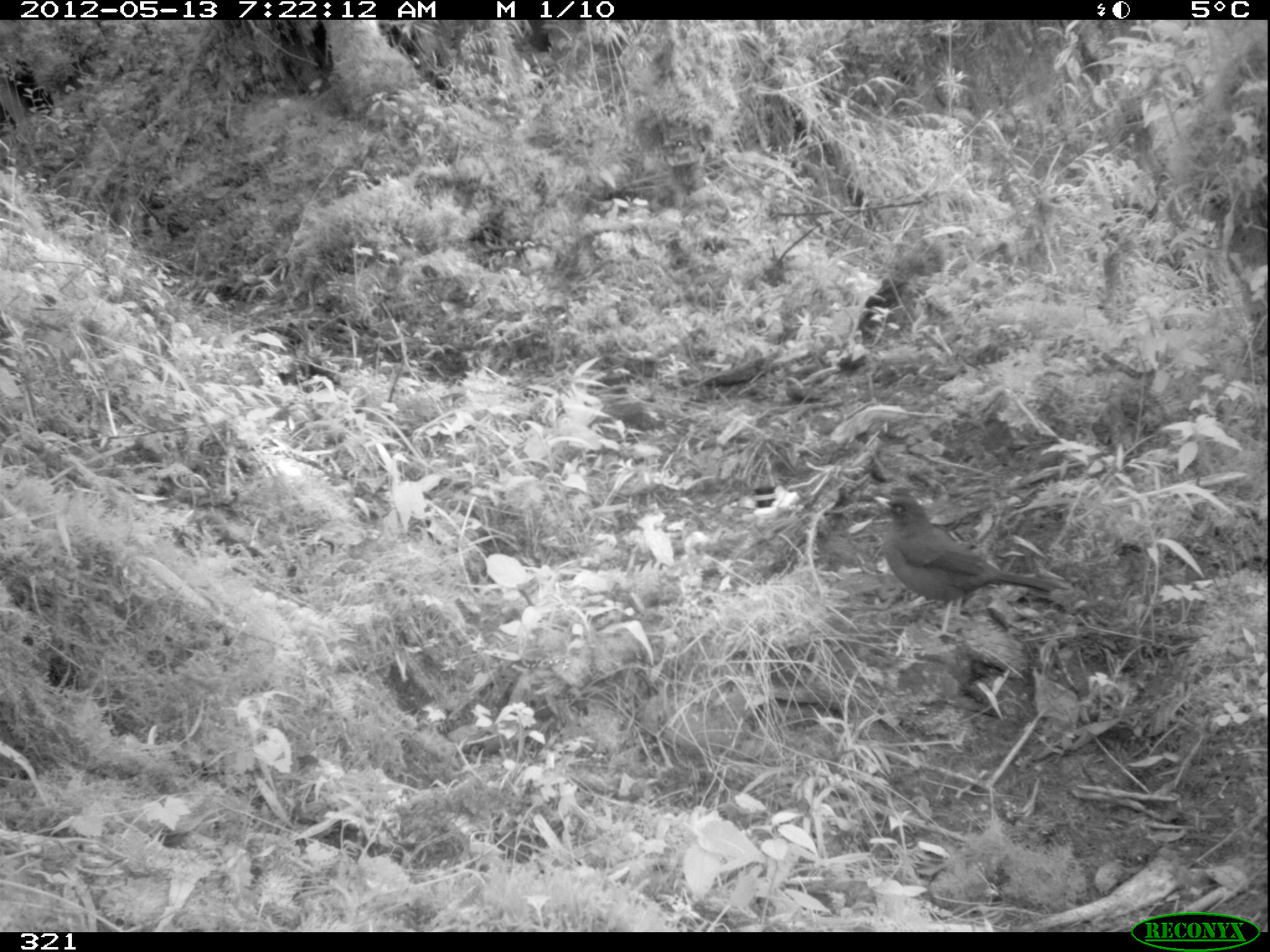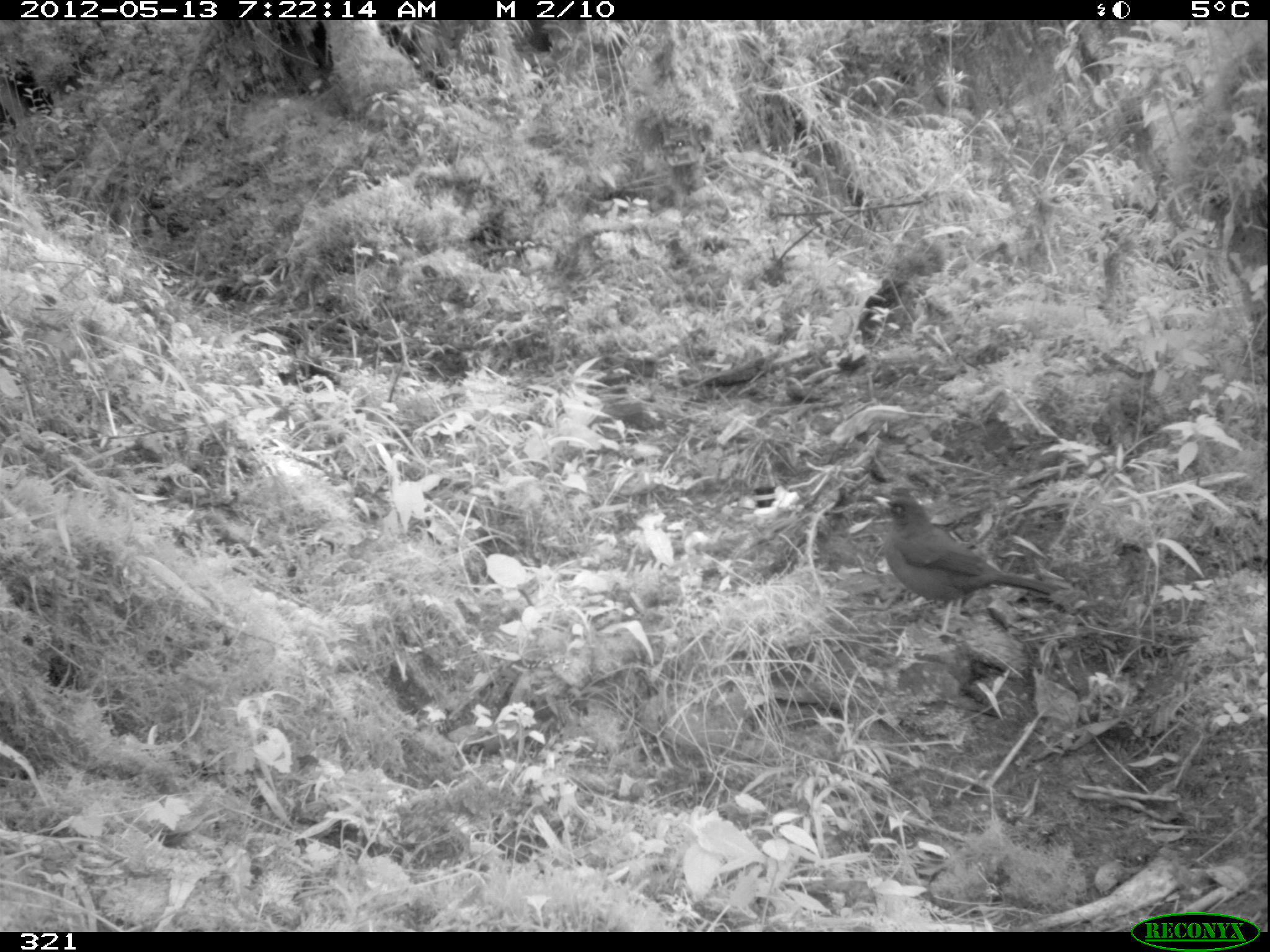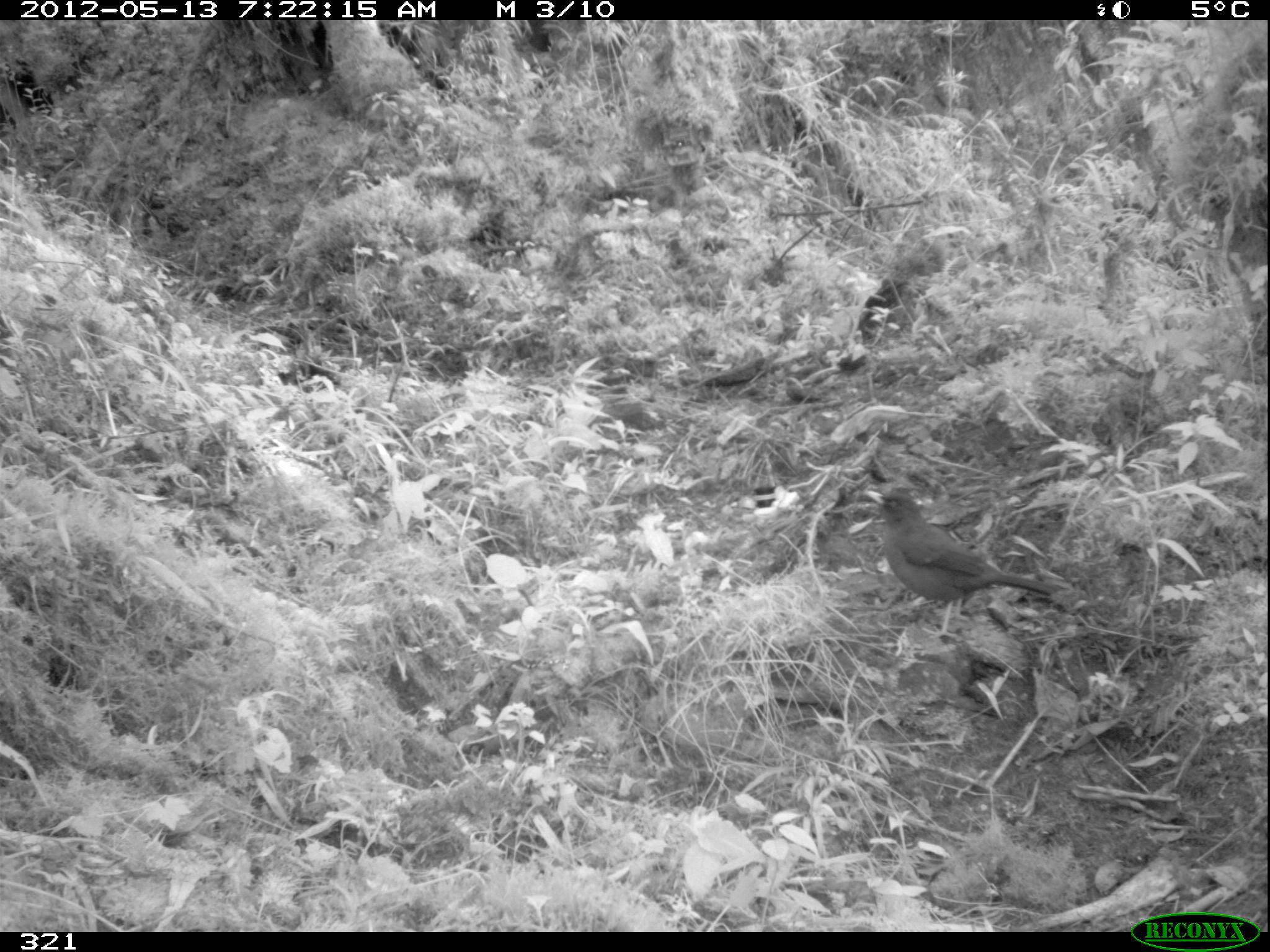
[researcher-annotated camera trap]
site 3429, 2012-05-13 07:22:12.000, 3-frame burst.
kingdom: Animalia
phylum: Chordata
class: Aves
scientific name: Aves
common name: bird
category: unknown bird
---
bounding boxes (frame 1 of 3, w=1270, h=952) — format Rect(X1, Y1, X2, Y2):
unknown bird: Rect(873, 495, 1058, 639)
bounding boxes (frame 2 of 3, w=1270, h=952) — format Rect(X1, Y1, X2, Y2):
unknown bird: Rect(871, 492, 1071, 638)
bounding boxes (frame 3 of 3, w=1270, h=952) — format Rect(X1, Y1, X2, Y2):
unknown bird: Rect(864, 490, 1071, 639)